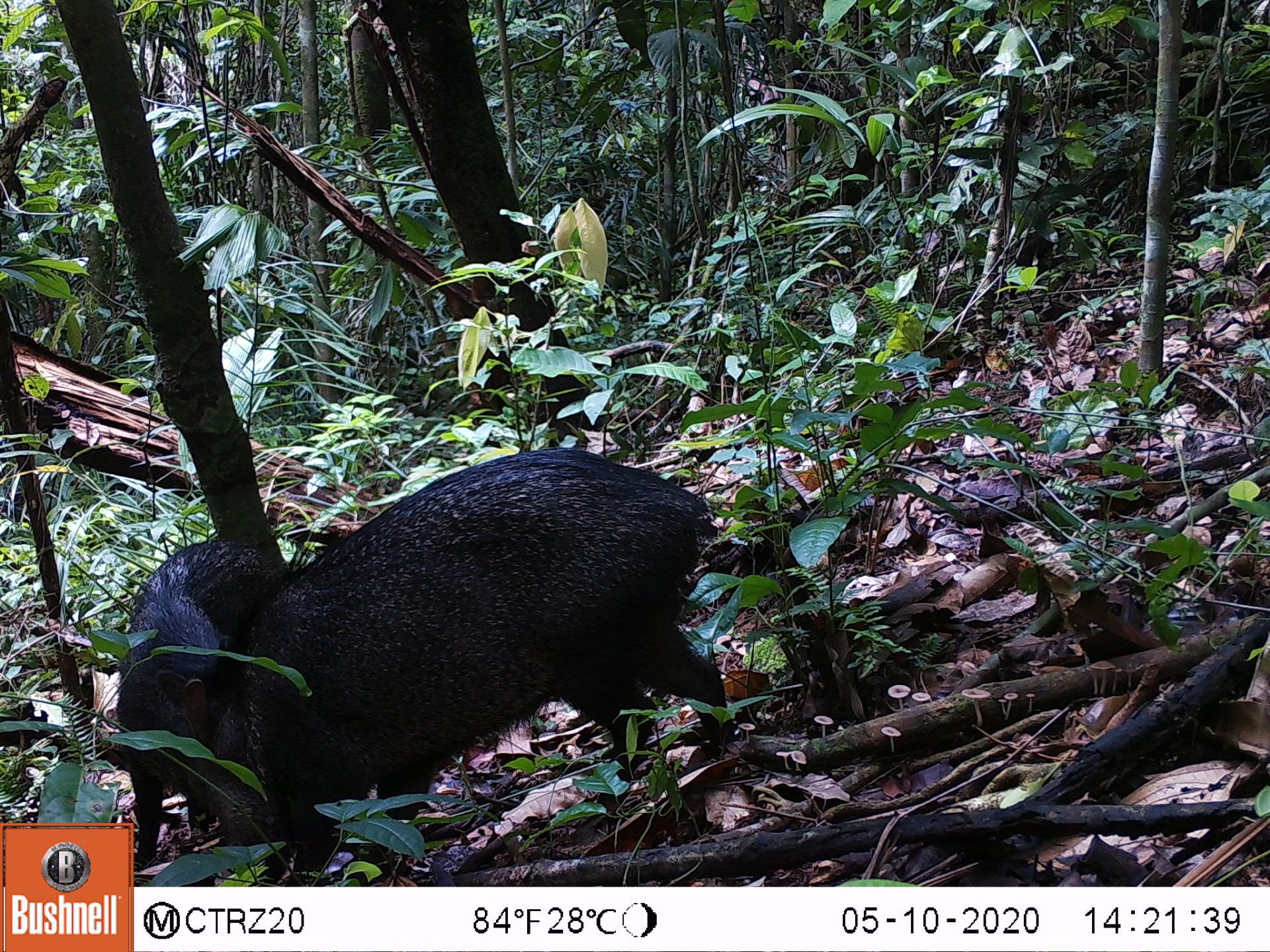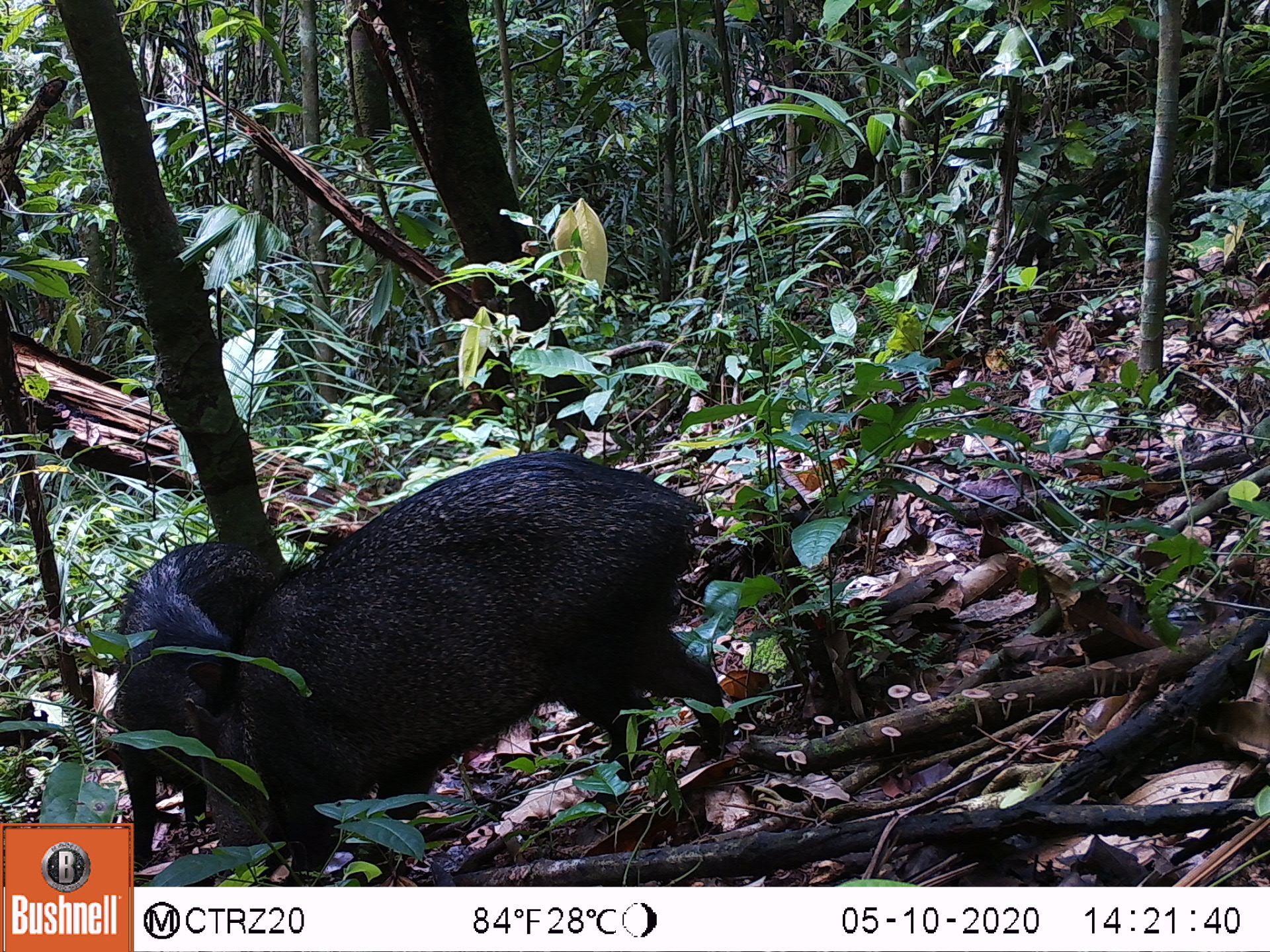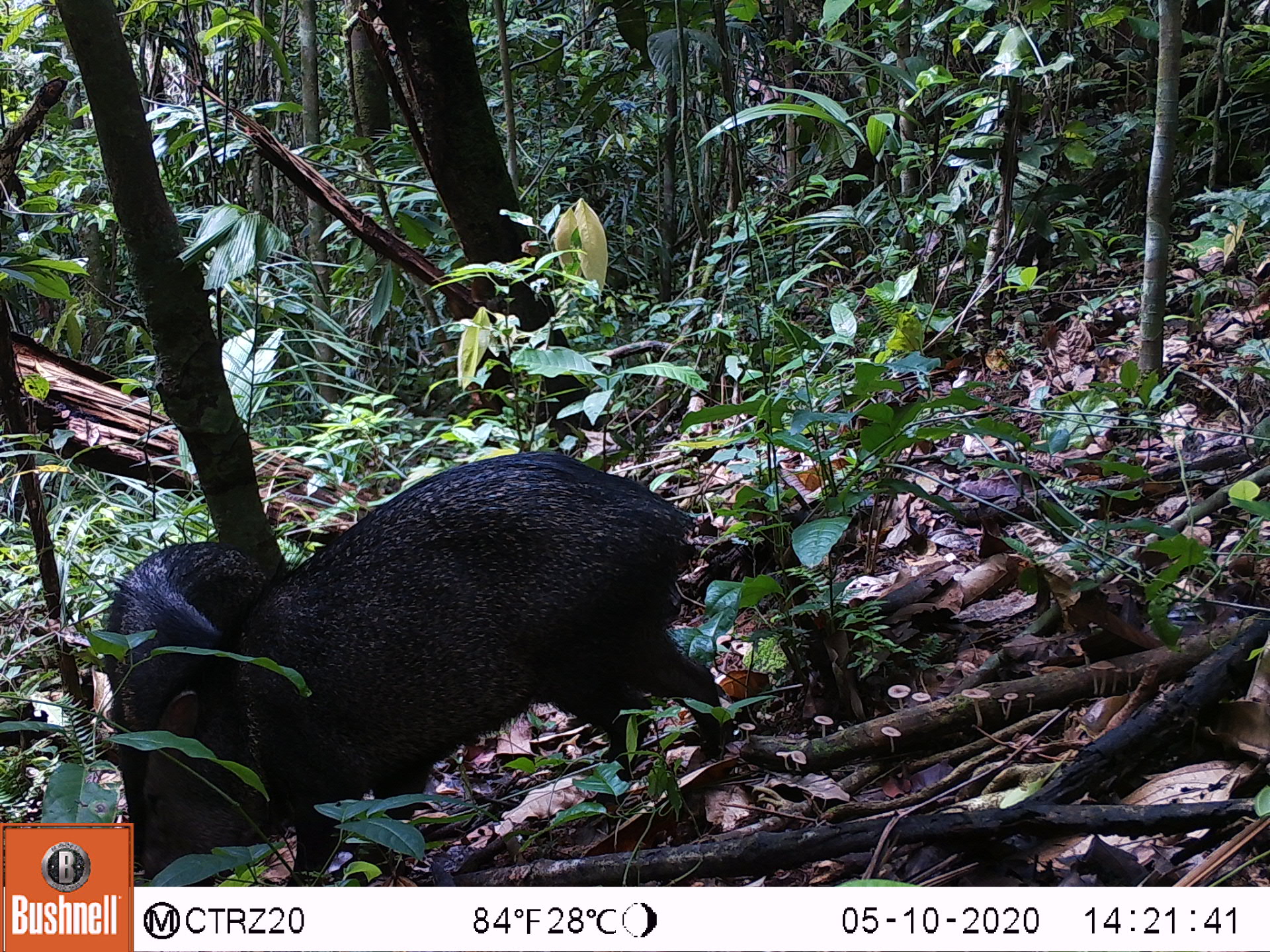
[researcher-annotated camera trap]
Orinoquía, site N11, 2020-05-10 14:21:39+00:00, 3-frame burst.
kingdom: Animalia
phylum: Chordata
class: Mammalia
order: Artiodactyla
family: Tayassuidae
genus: Pecari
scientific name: Pecari tajacu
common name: collared peccary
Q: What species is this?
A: Collared peccary (Pecari tajacu).